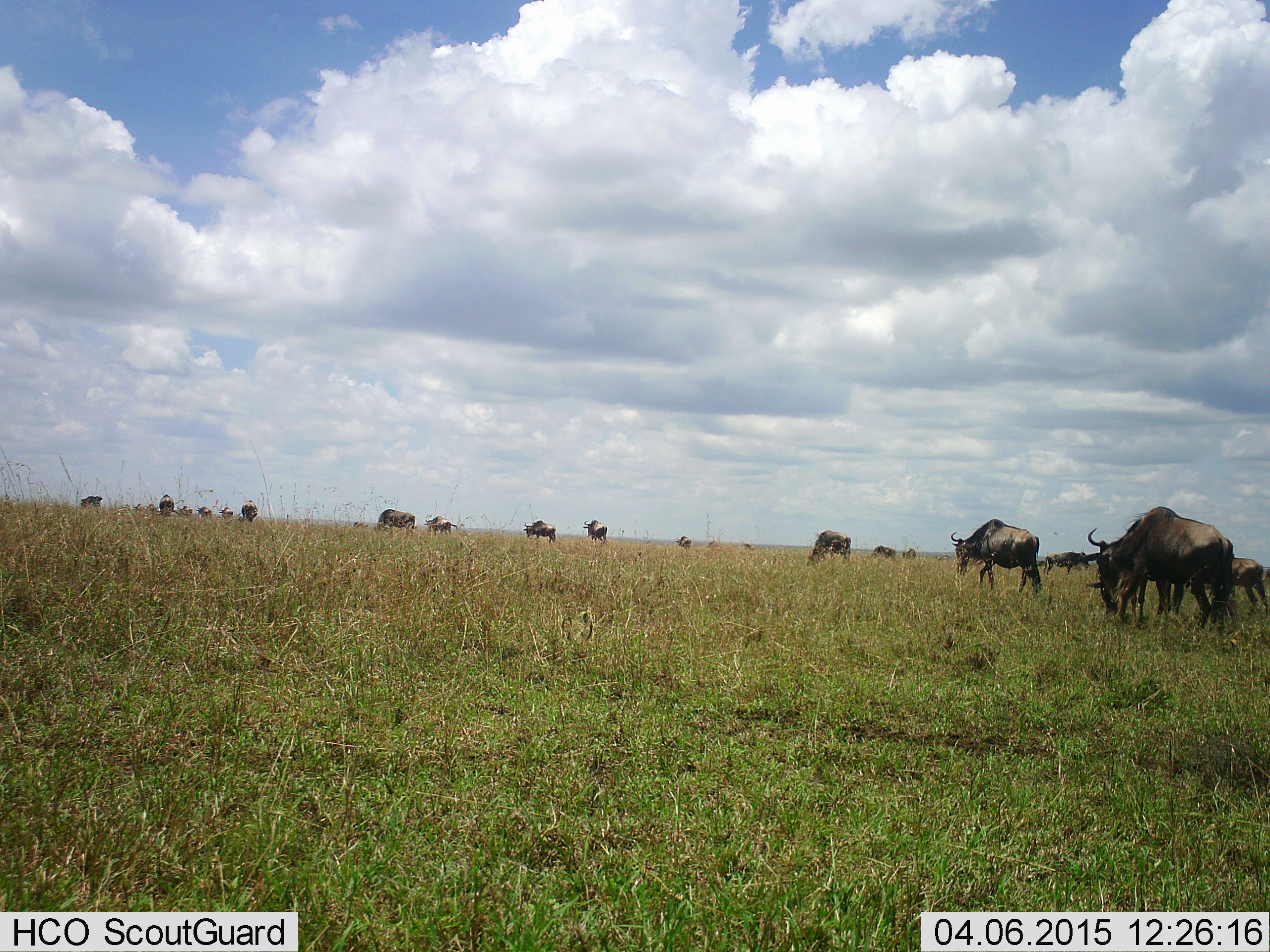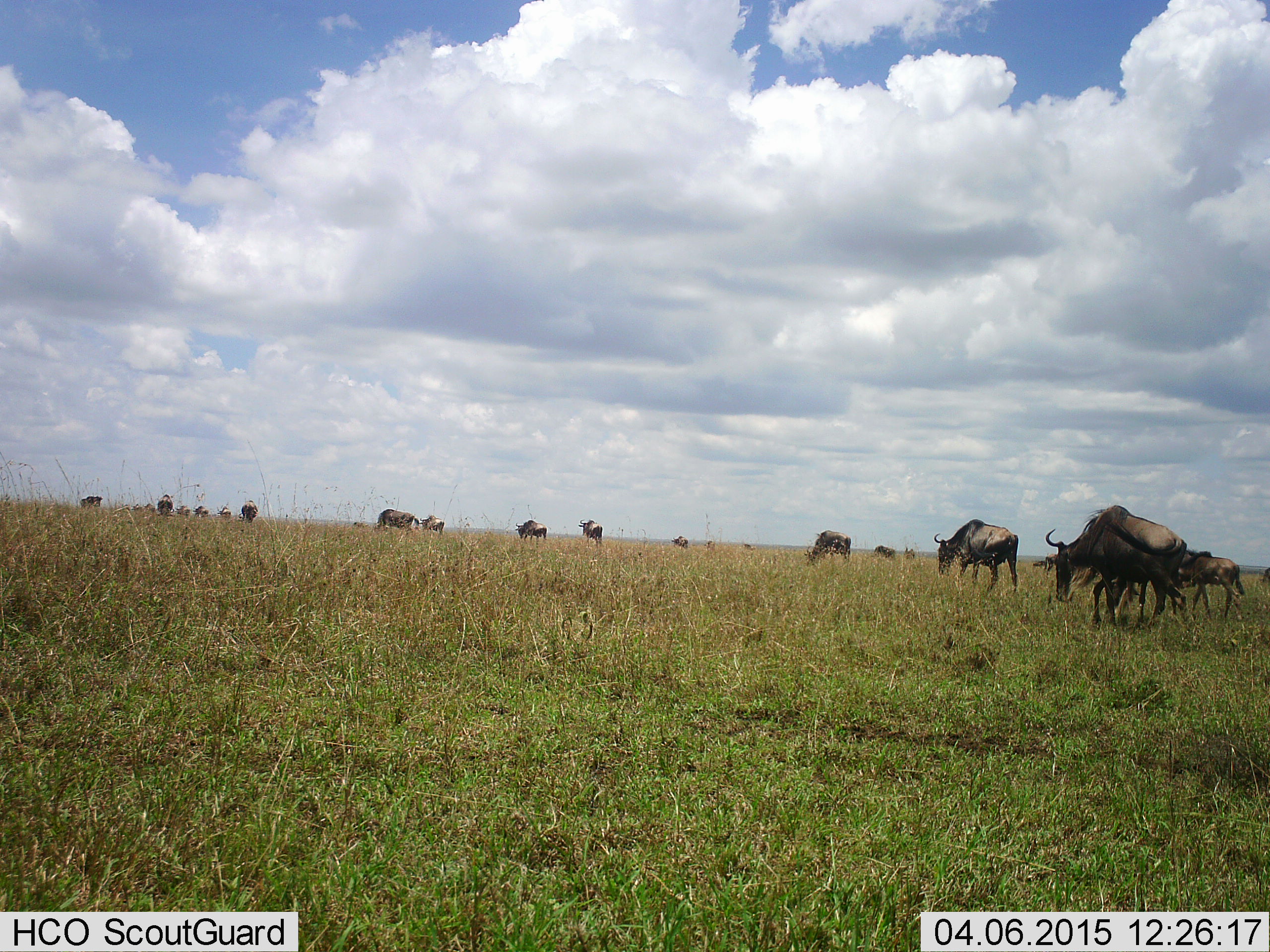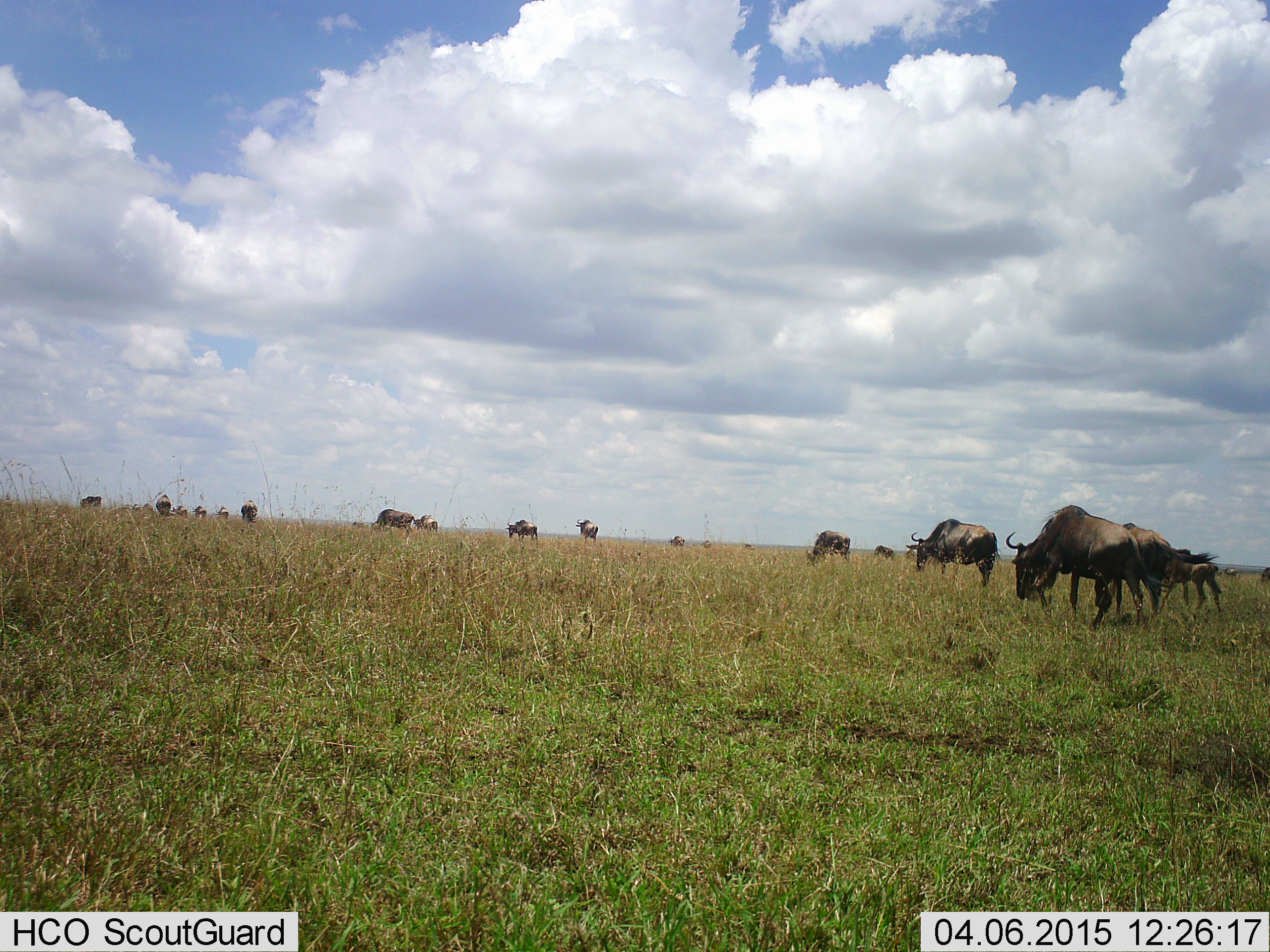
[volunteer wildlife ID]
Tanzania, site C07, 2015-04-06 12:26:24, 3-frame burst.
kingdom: Animalia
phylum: Chordata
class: Mammalia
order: Artiodactyla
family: Bovidae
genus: Connochaetes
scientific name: Connochaetes taurinus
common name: blue wildebeest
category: wildebeest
Wildebeest (blue wildebeest) (Connochaetes taurinus), count 11-50. Behavior (volunteer vote fractions): standing 60%, resting 10%, moving 90%, interacting 10%. Young present (vote fraction): 30%. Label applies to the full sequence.